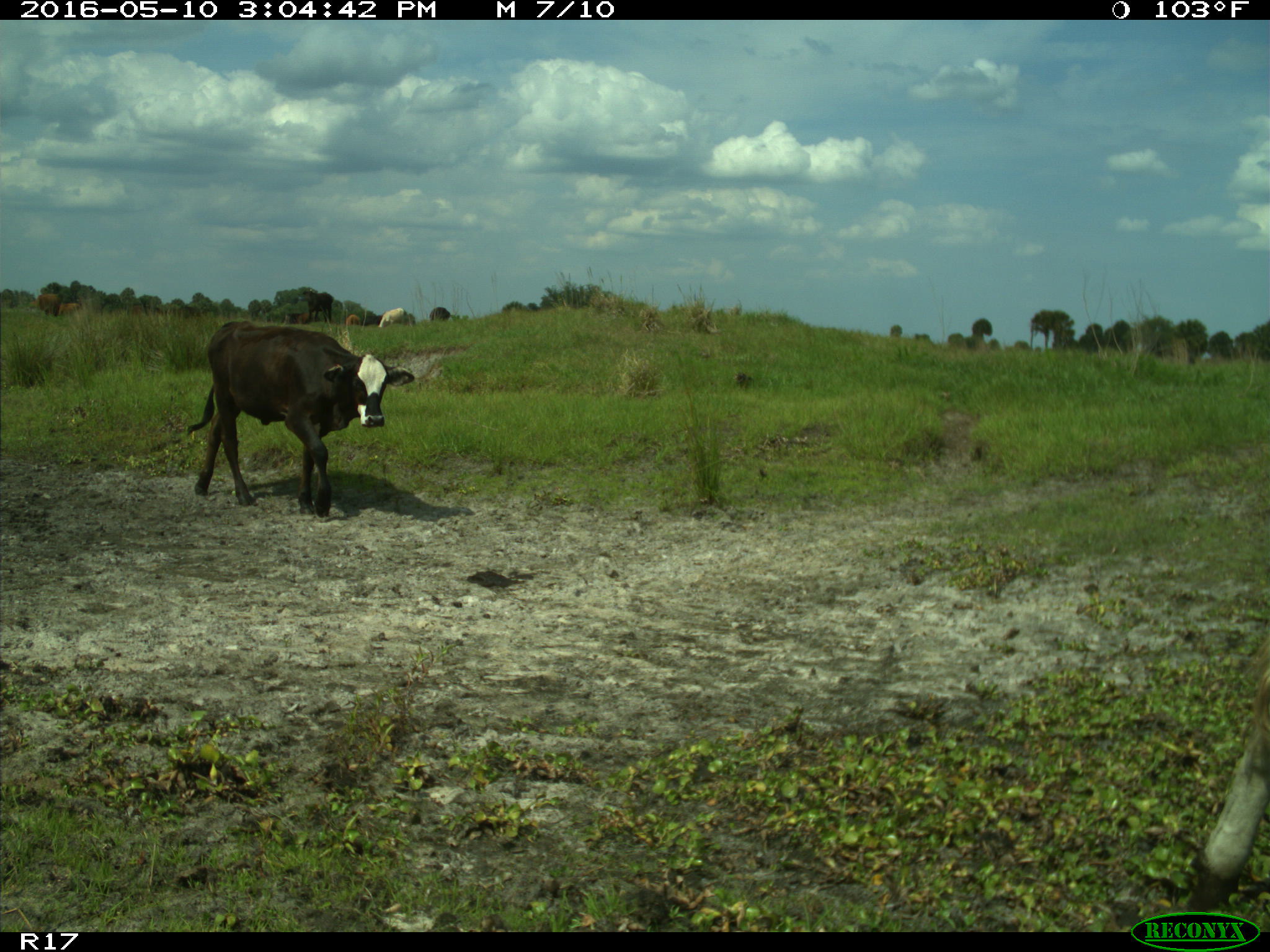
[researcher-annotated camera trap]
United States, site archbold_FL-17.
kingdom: Animalia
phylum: Chordata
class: Mammalia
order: Artiodactyla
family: Bovidae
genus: Bos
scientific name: Bos taurus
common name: domestic cow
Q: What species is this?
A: Bos taurus (domestic cow).